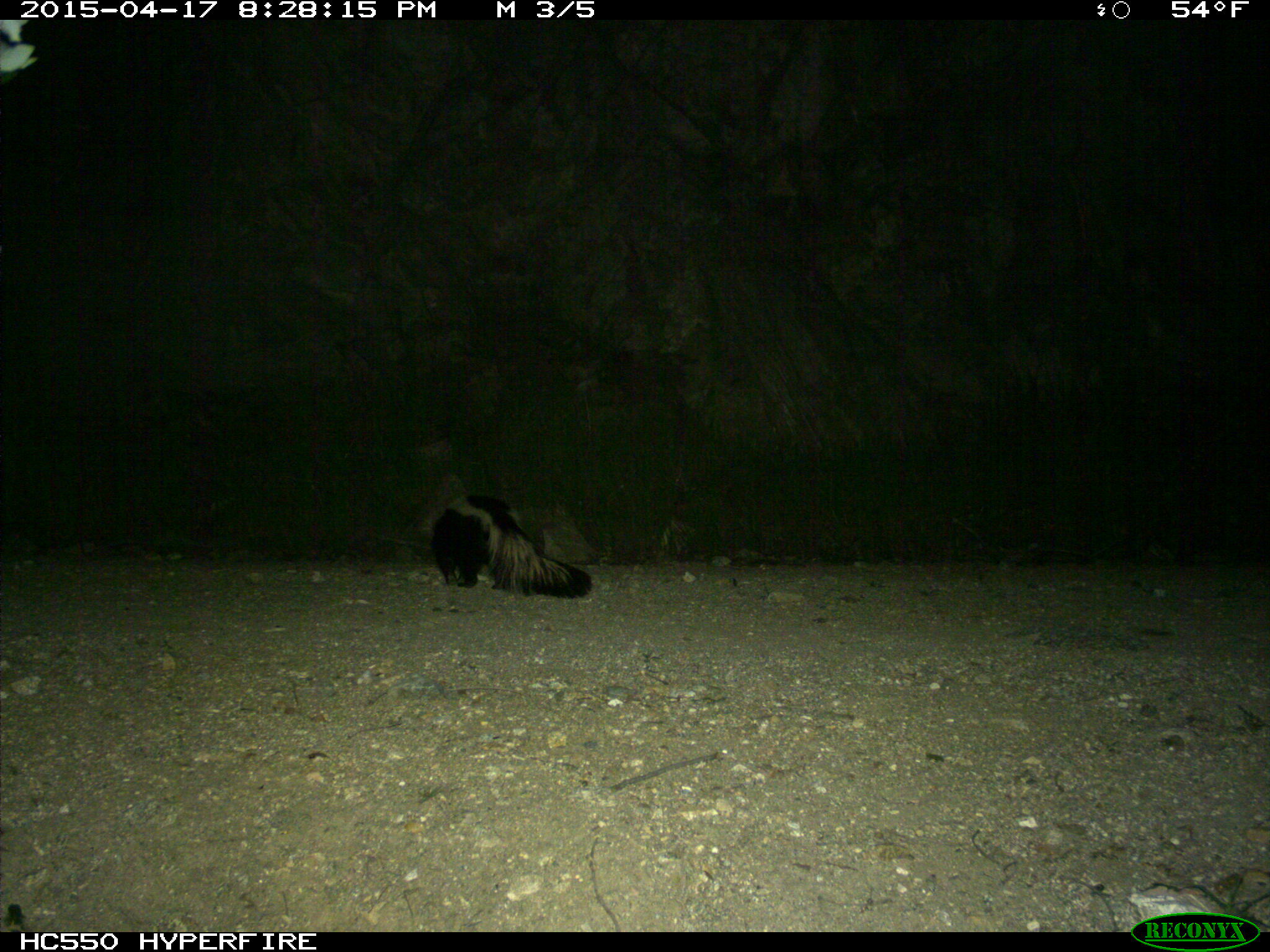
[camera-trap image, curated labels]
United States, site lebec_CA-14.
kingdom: Animalia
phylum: Chordata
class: Mammalia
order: Carnivora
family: Mephitidae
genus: Mephitis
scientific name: Mephitis mephitis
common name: striped skunk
Mephitis mephitis (striped skunk).